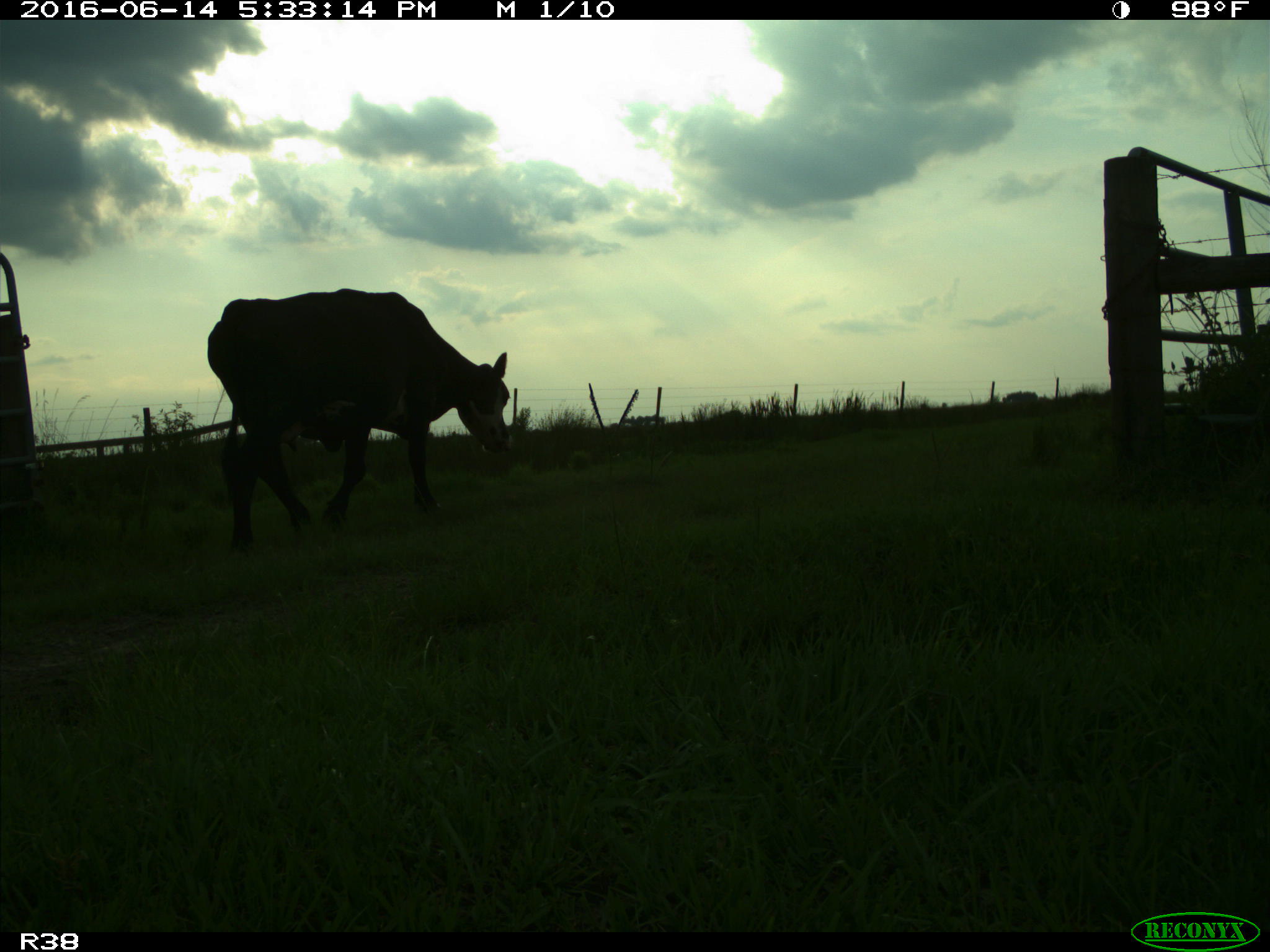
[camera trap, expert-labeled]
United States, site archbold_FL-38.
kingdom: Animalia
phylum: Chordata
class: Mammalia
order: Artiodactyla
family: Bovidae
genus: Bos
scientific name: Bos taurus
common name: domestic cow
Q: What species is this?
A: Bos taurus (domestic cow).